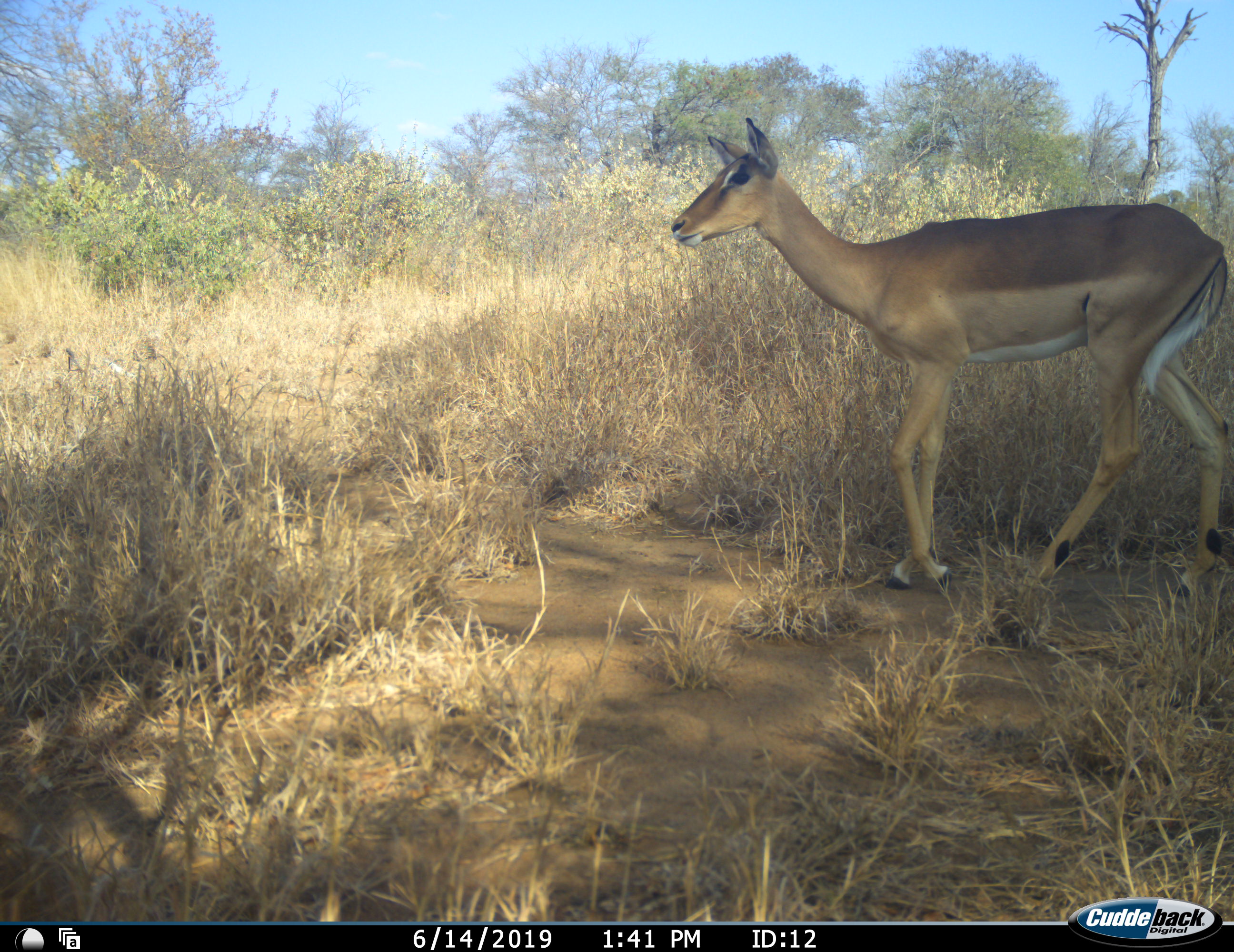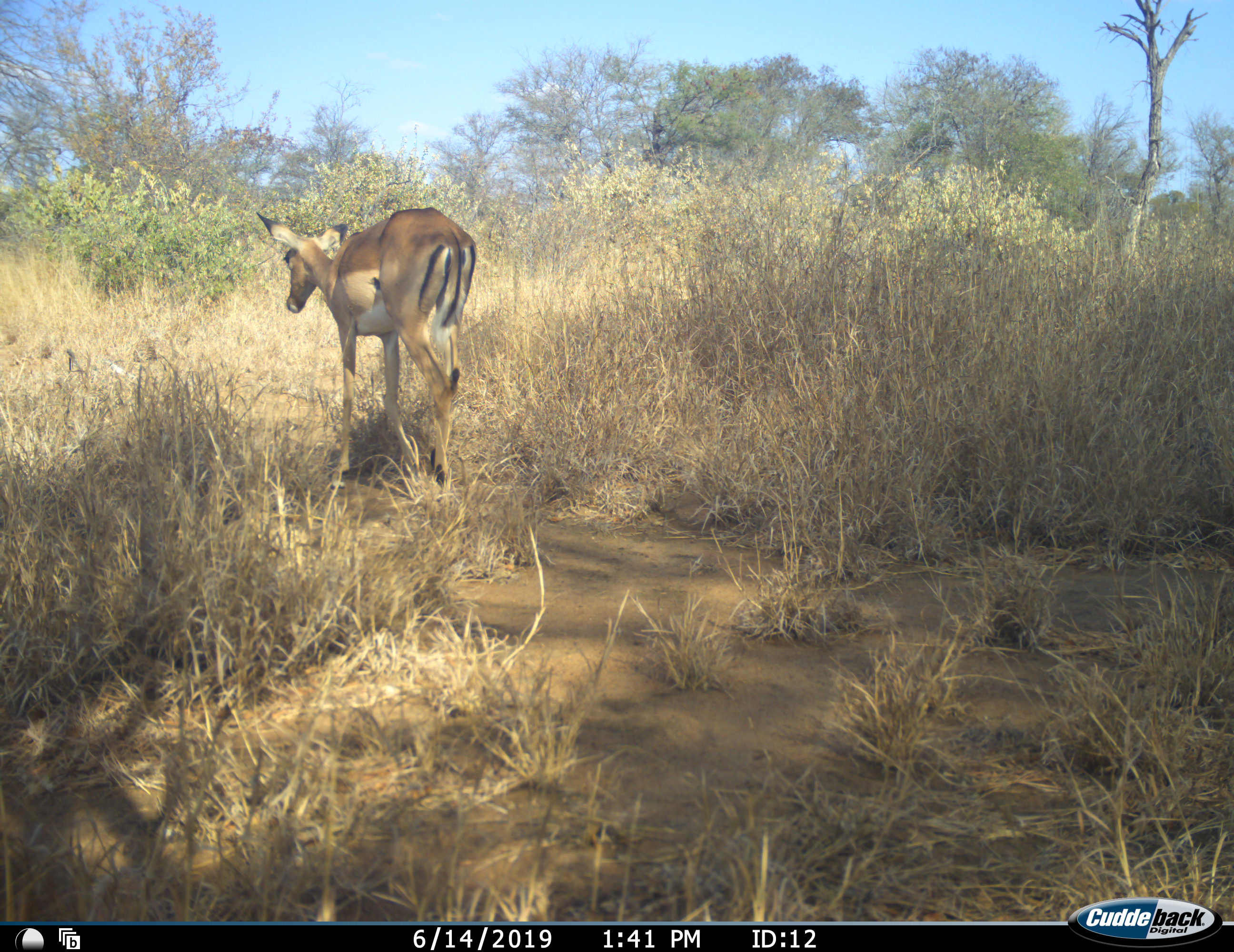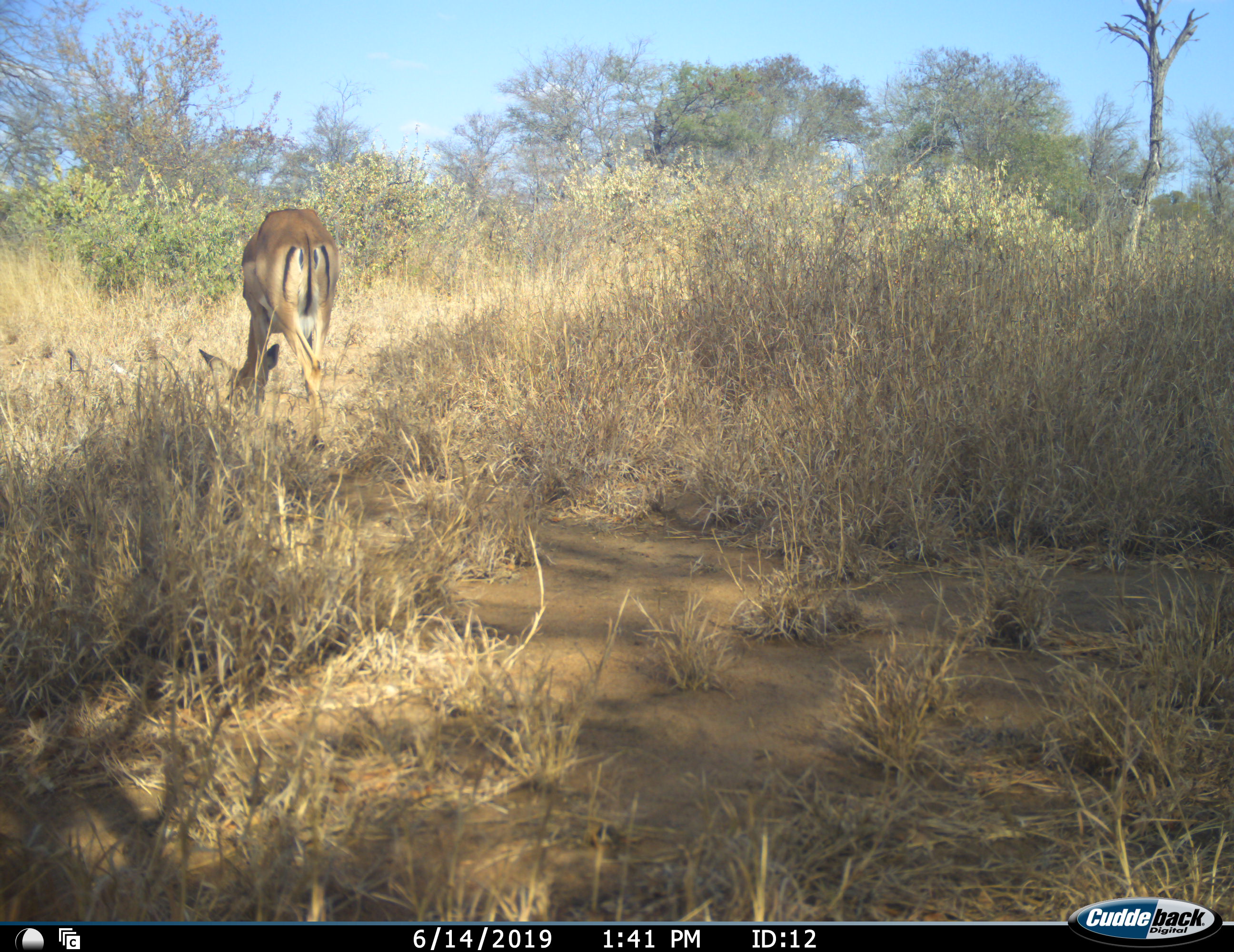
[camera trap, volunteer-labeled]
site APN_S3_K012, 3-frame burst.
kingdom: Animalia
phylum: Chordata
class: Mammalia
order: Artiodactyla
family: Bovidae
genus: Aepyceros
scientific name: Aepyceros melampus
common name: impala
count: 1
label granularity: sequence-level